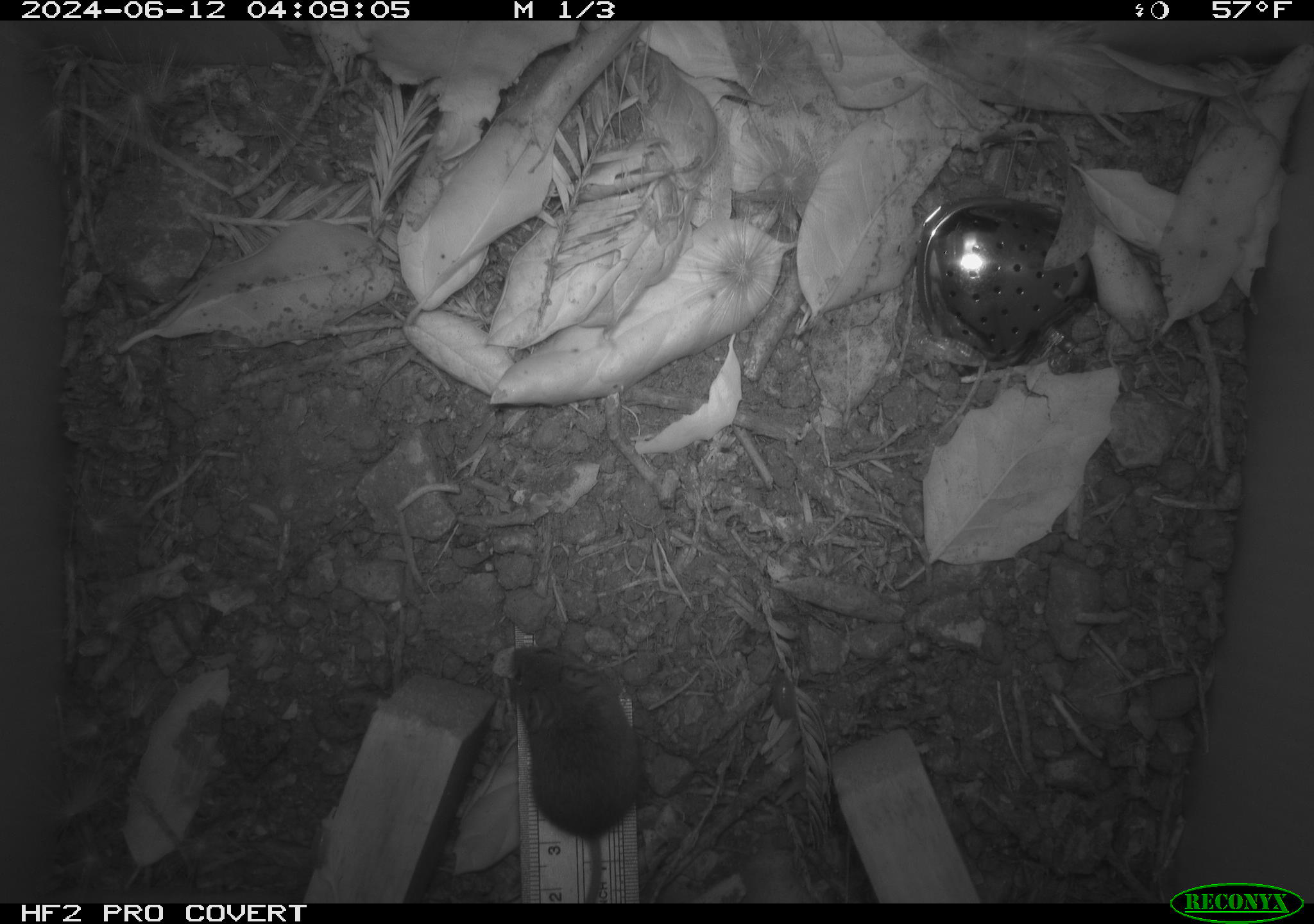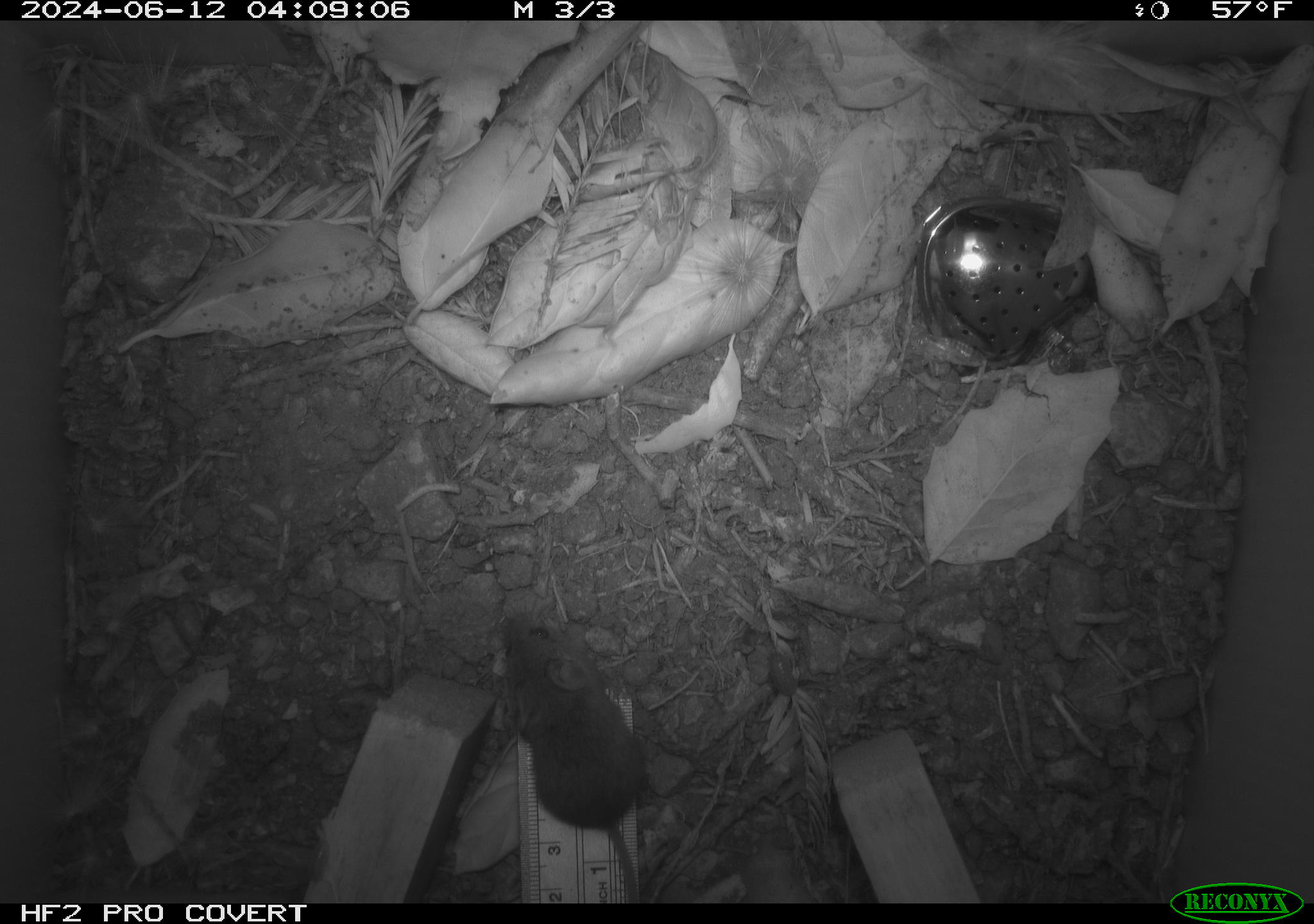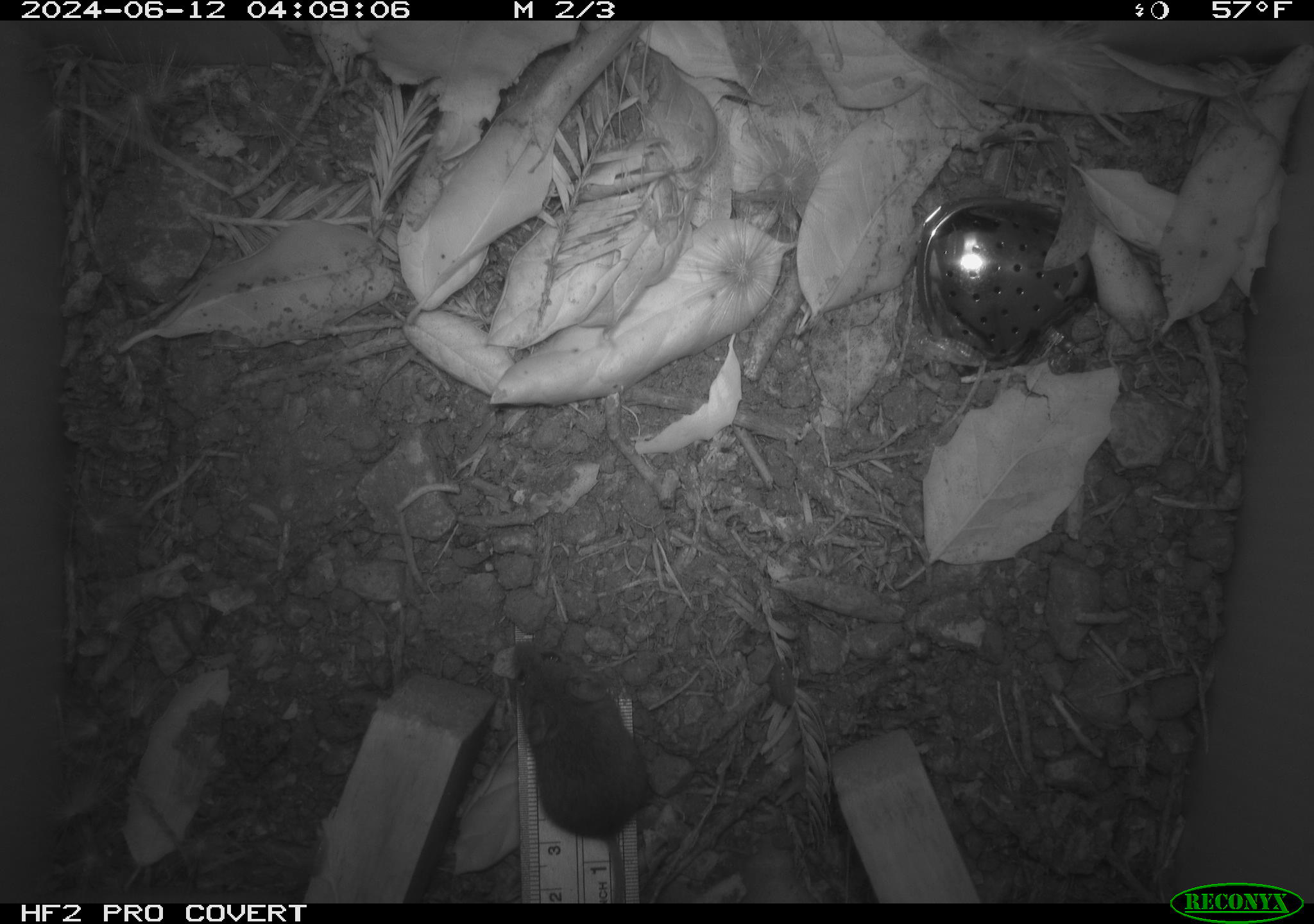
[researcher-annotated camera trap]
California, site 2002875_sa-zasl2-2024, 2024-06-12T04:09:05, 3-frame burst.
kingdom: Animalia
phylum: Chordata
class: Mammalia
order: Rodentia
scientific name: Rodentia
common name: rodent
Rodent (Rodentia).